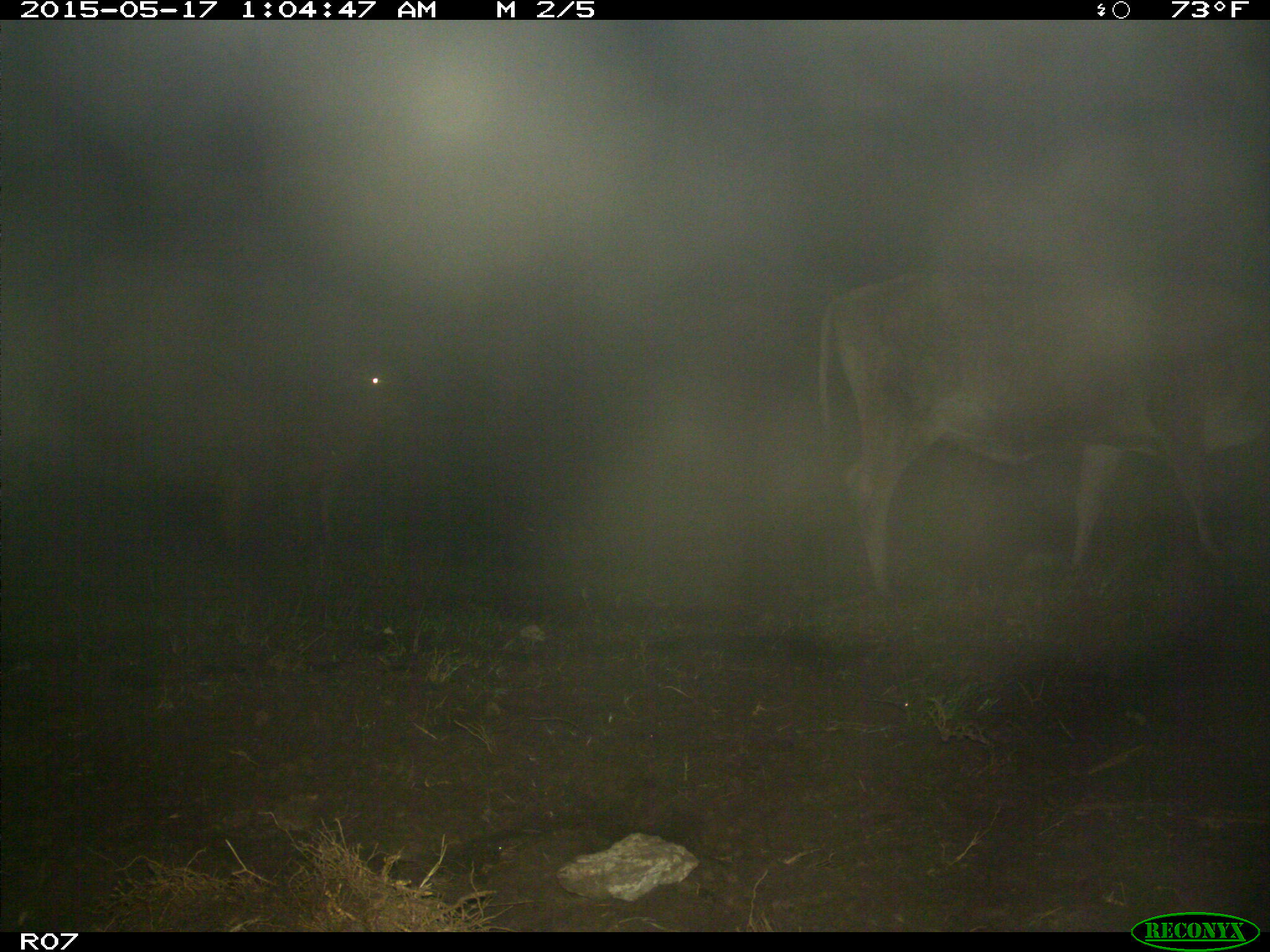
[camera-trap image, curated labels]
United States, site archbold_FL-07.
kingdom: Animalia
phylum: Chordata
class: Mammalia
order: Artiodactyla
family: Bovidae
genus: Bos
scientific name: Bos taurus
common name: domestic cow